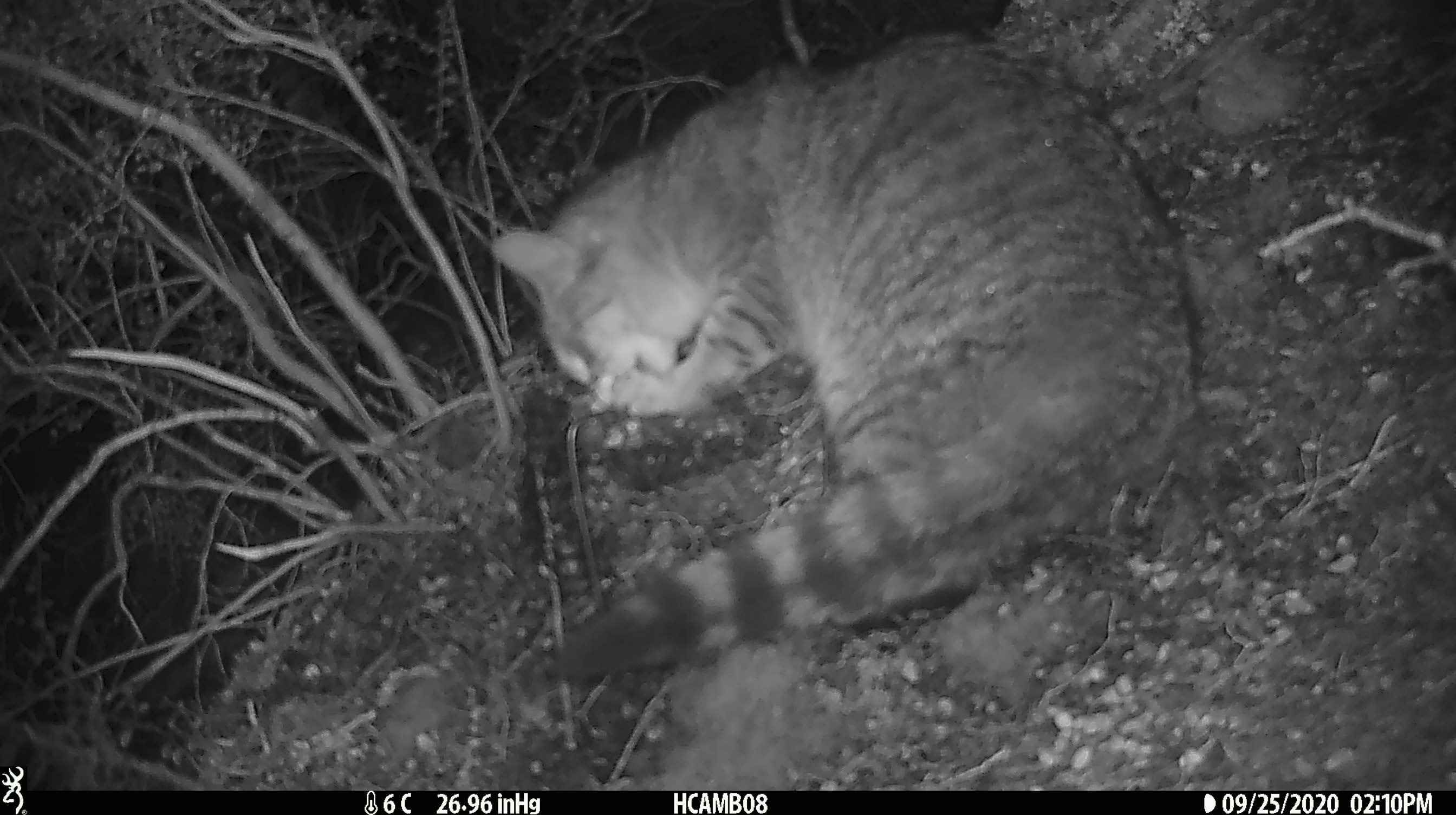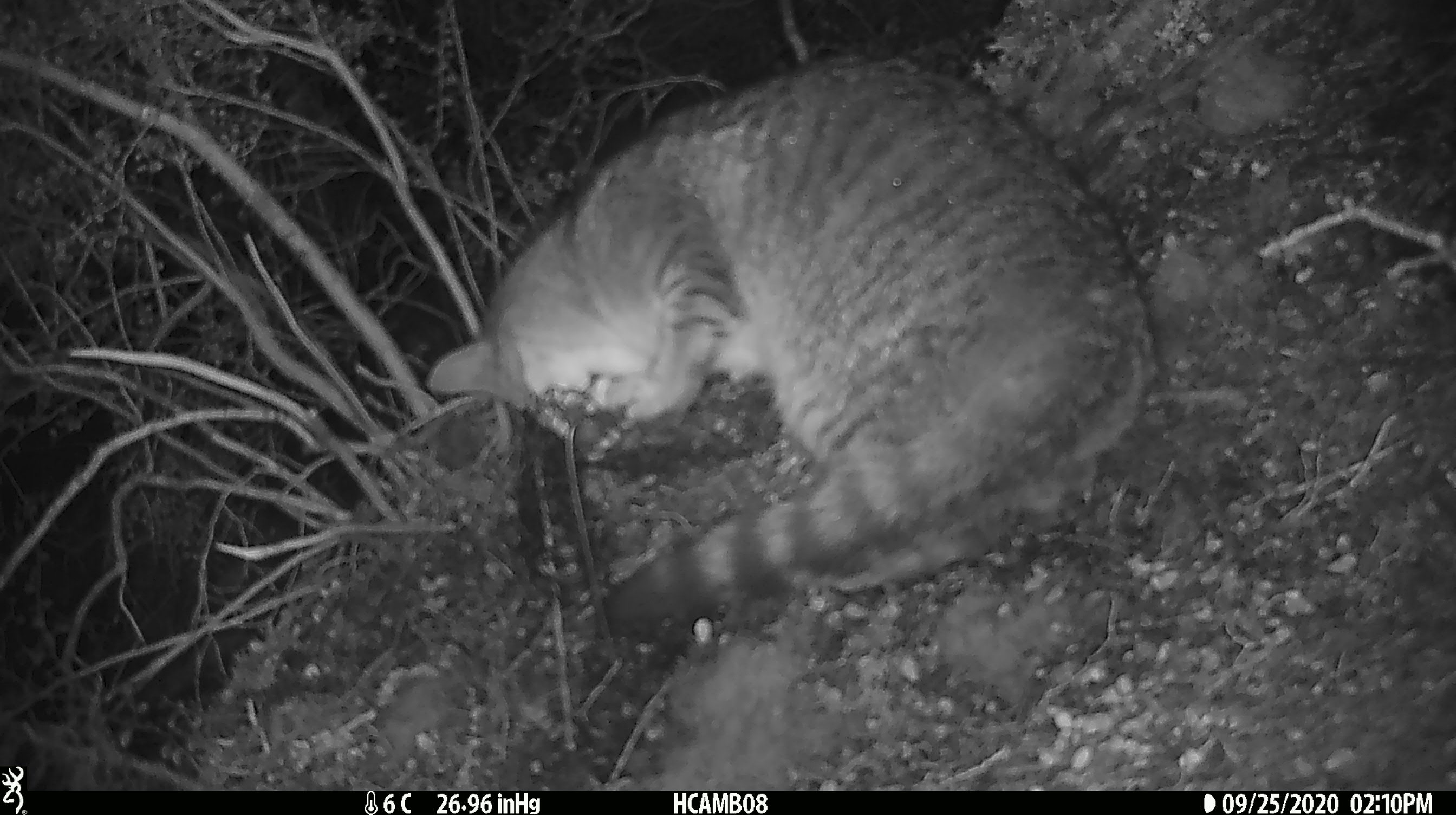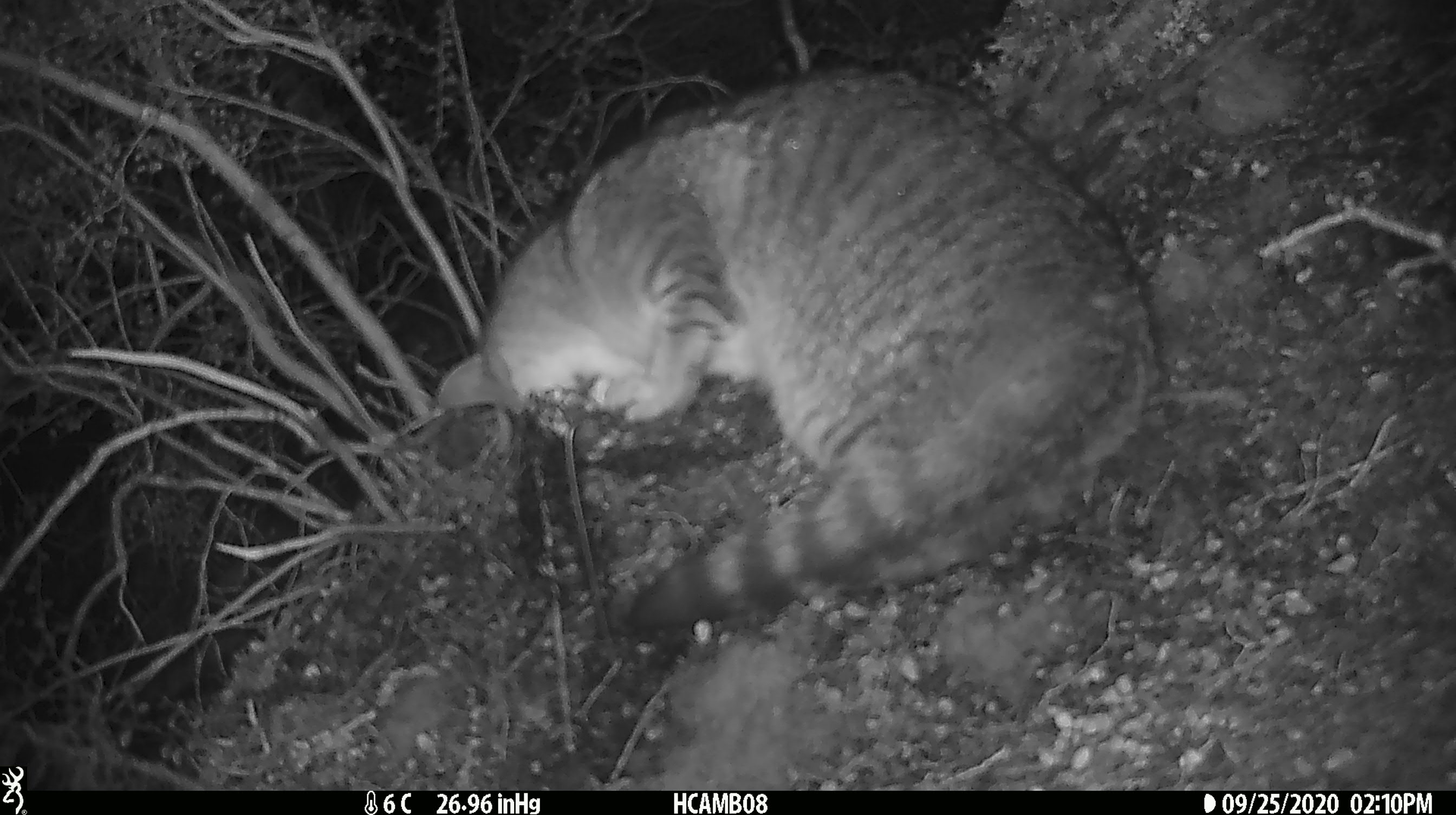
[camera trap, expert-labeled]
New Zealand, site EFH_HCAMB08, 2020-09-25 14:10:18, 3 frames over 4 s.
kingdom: Animalia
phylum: Chordata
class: Mammalia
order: Carnivora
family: Felidae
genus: Felis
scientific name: Felis catus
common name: domestic cat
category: cat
Cat (domestic cat) (Felis catus).